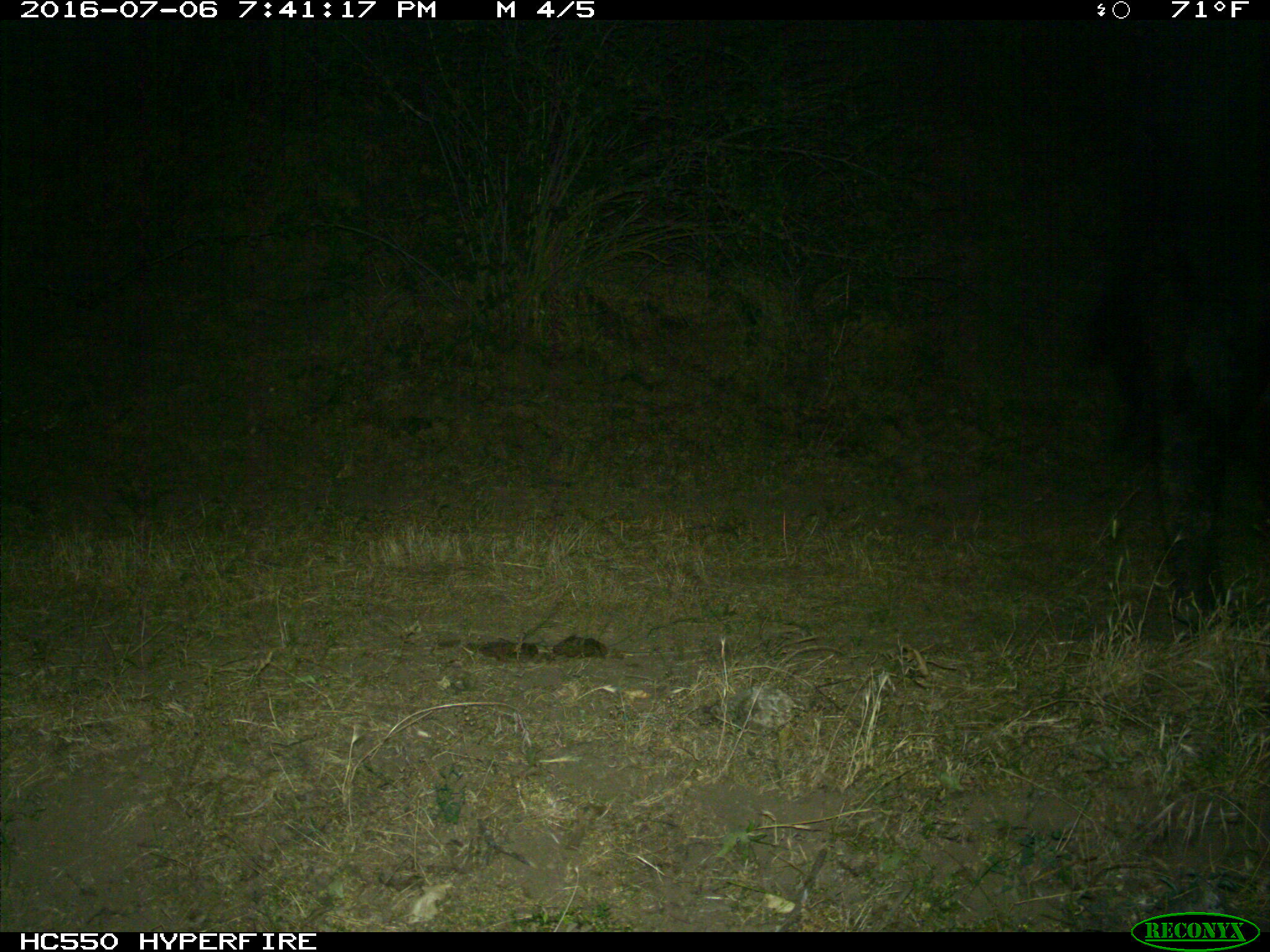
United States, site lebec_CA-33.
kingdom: Animalia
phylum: Chordata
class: Mammalia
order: Artiodactyla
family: Bovidae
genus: Bos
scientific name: Bos taurus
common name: domestic cow